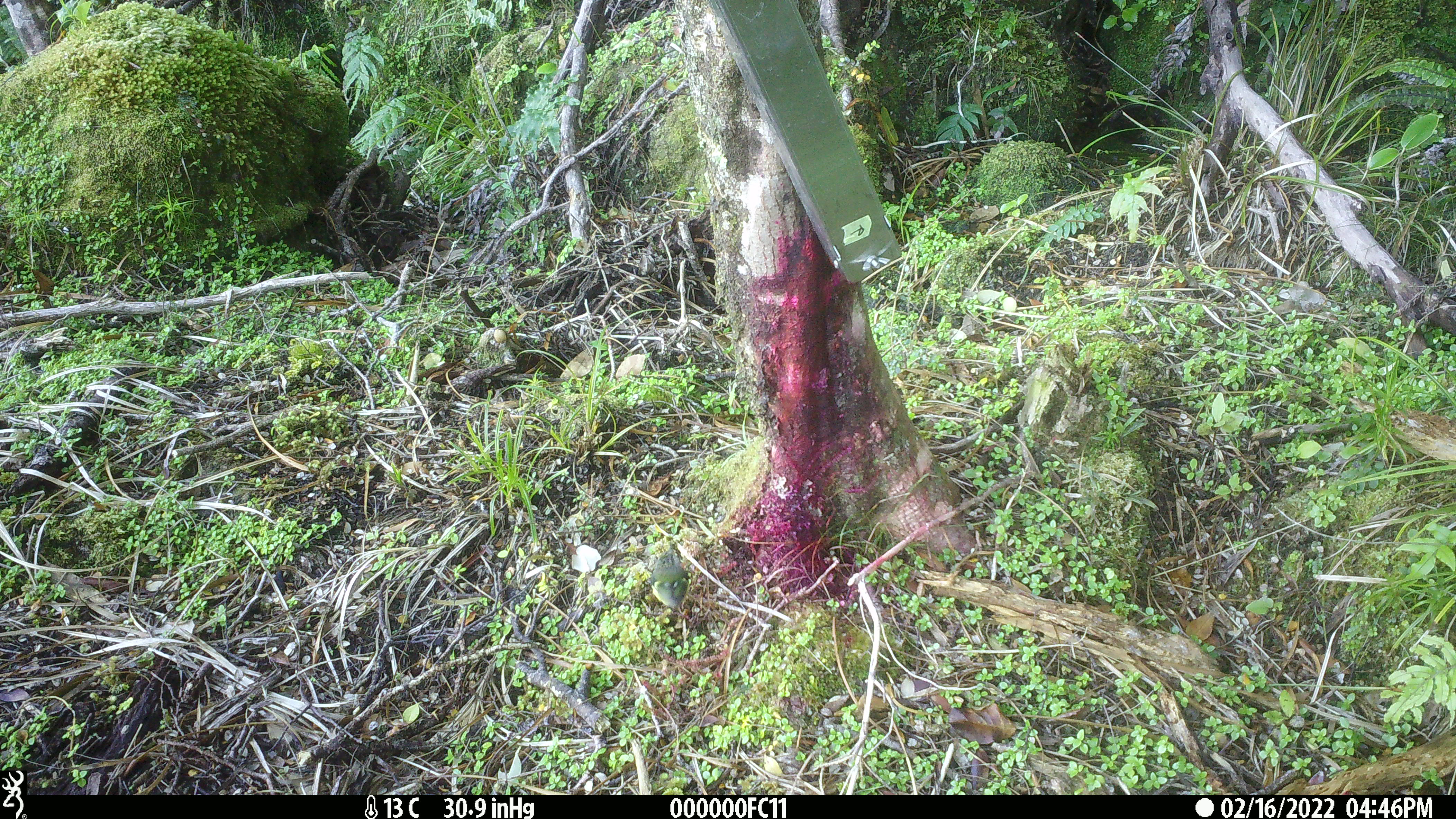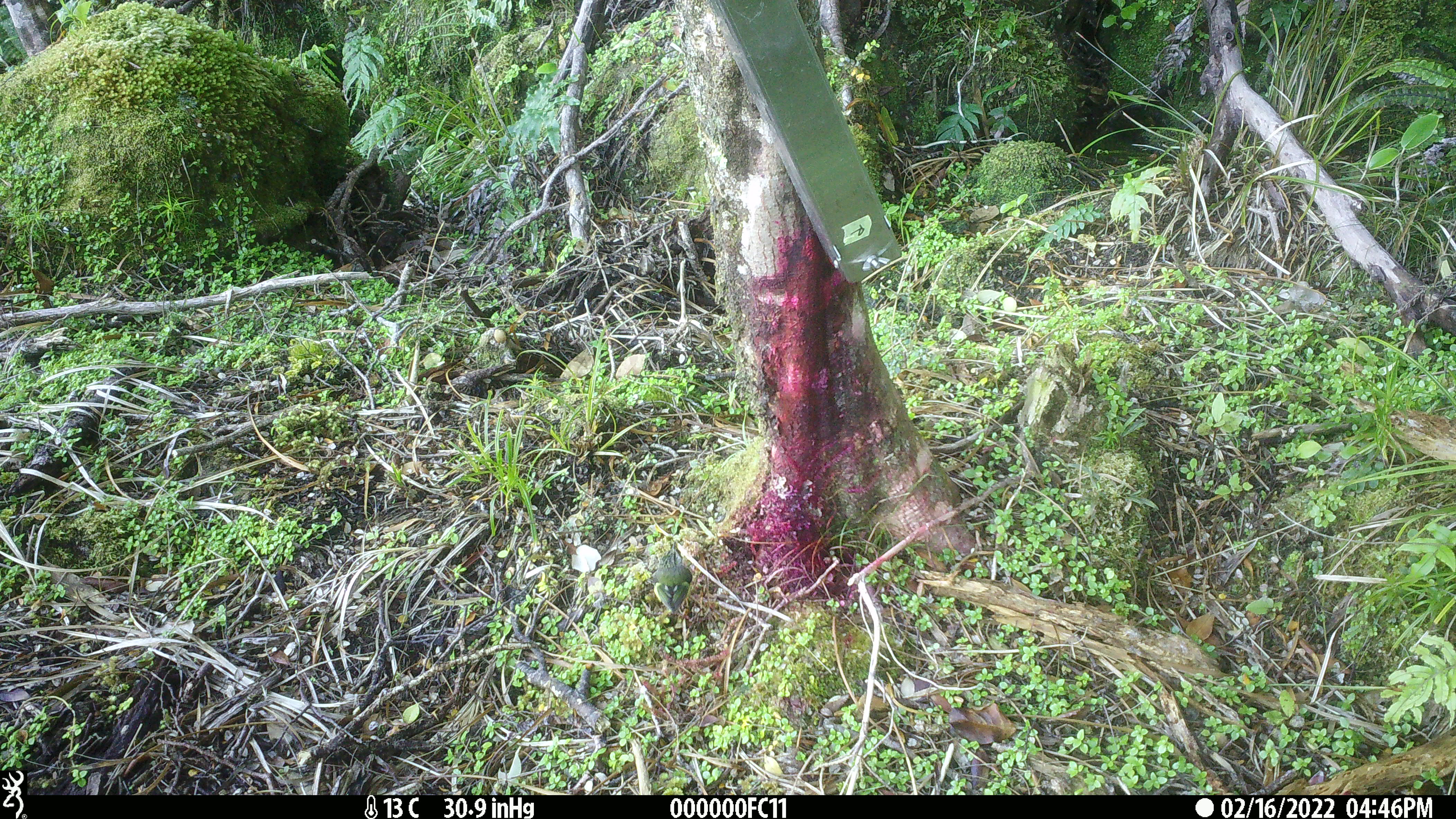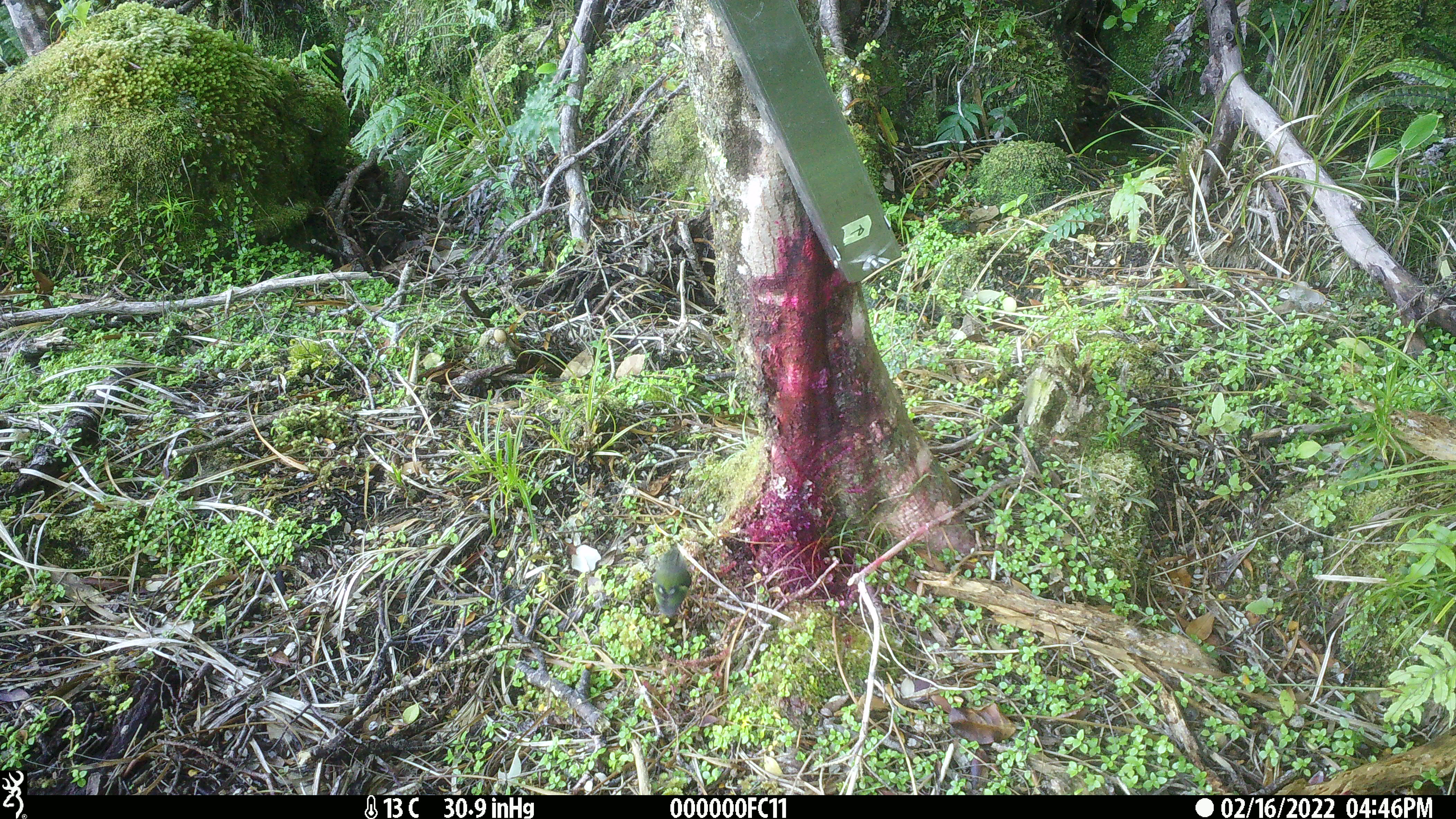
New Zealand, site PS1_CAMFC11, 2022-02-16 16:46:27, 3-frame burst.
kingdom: Animalia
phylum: Chordata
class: Aves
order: Passeriformes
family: Acanthisittidae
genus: Acanthisitta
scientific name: Acanthisitta chloris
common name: rifleman